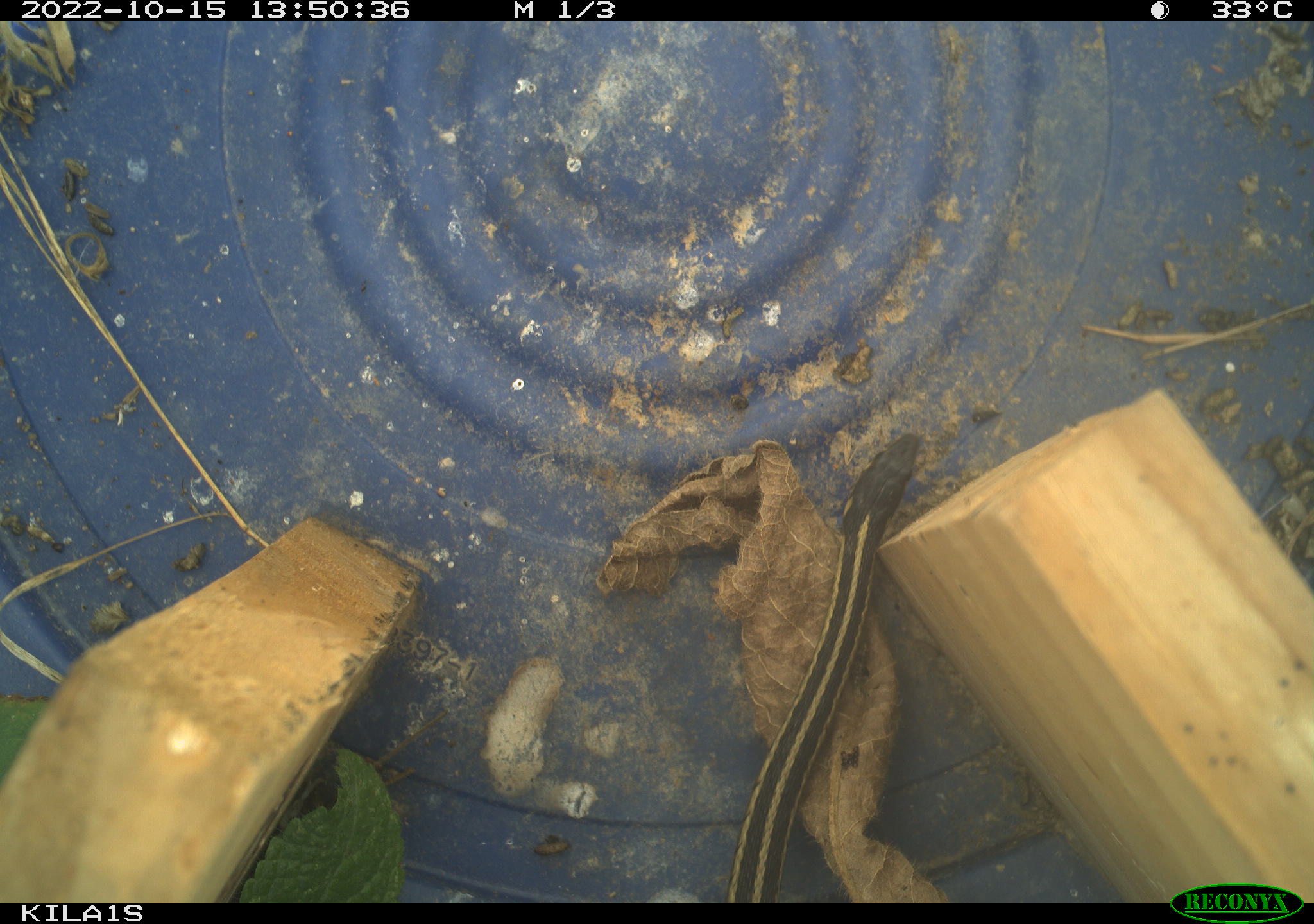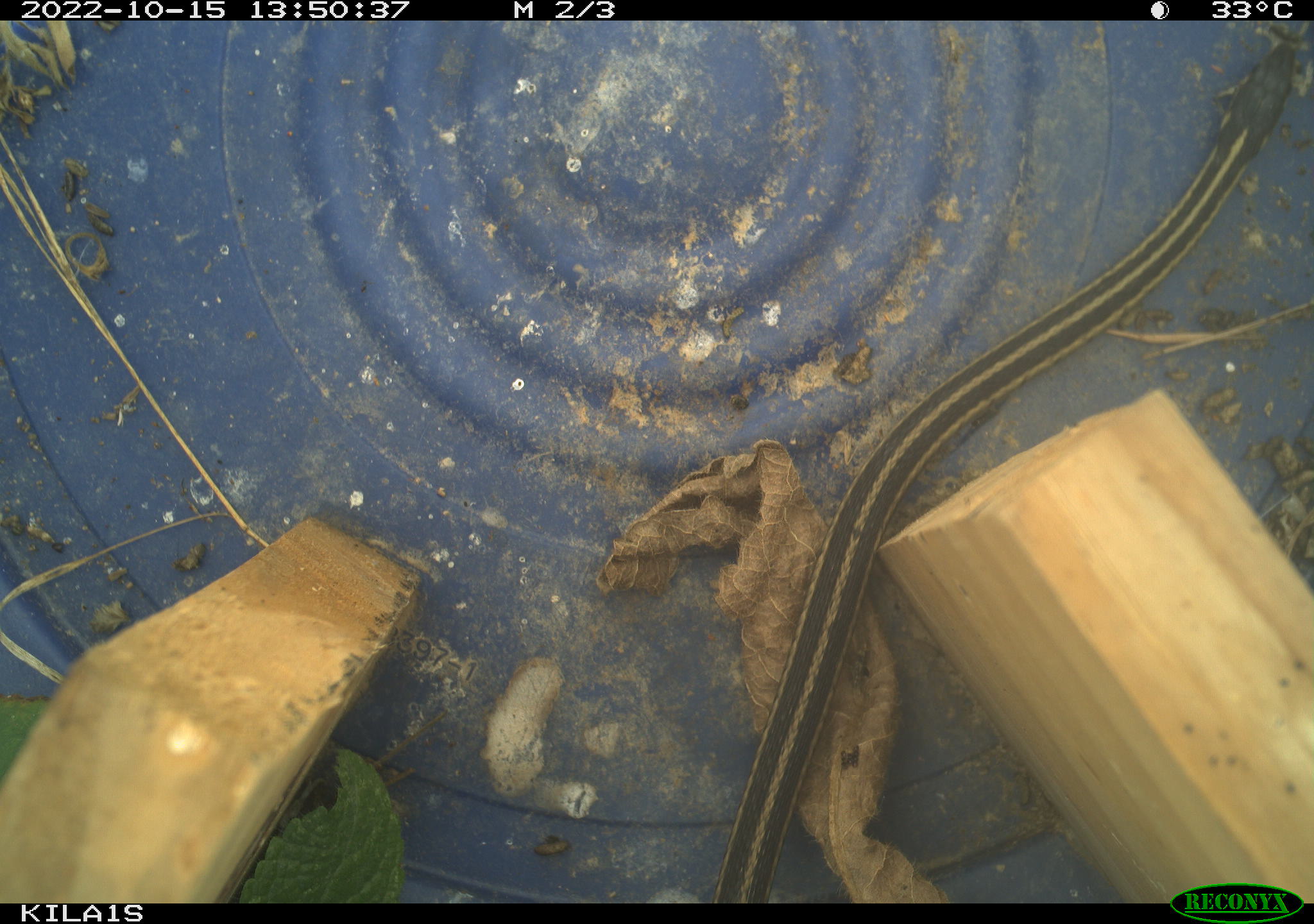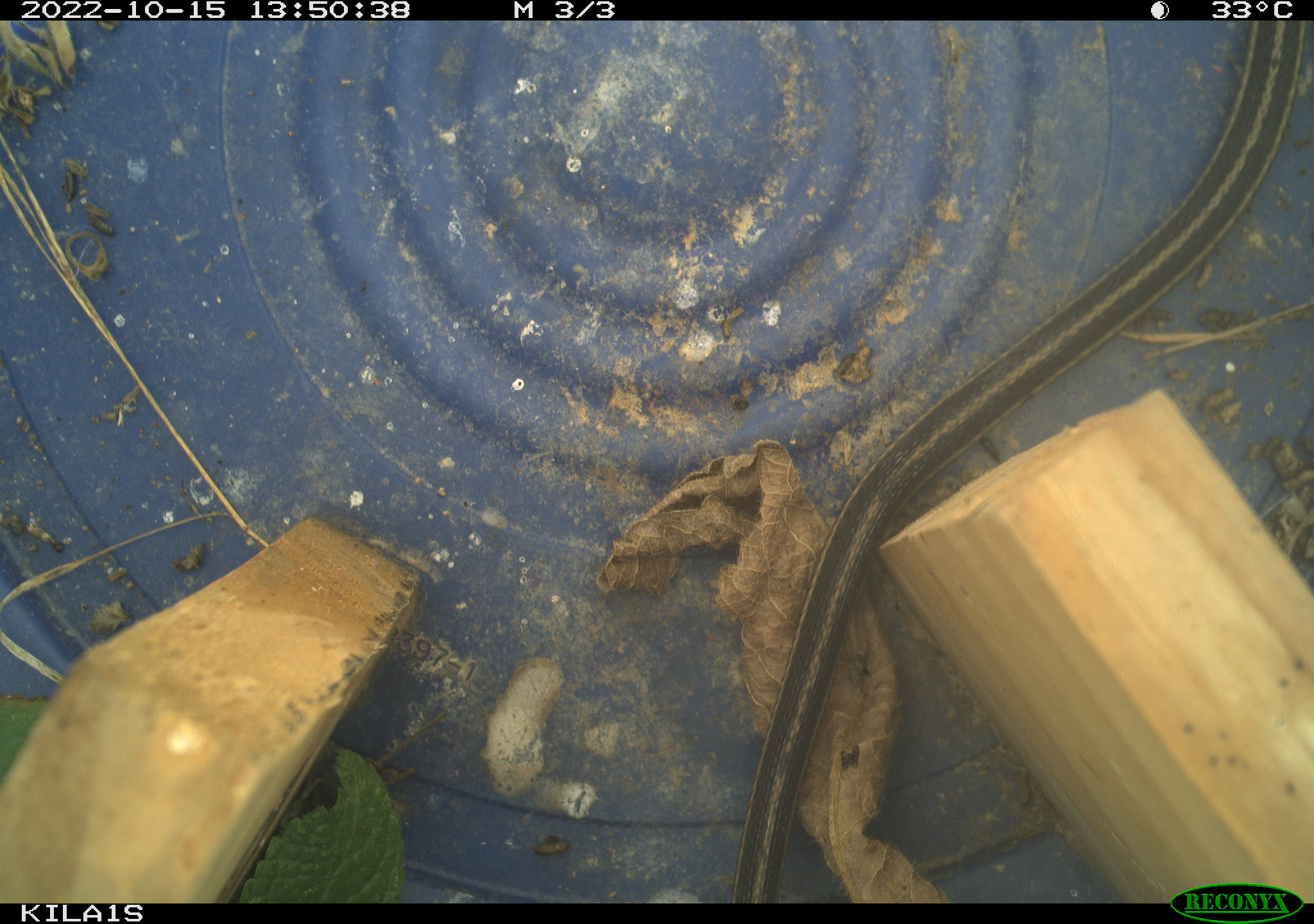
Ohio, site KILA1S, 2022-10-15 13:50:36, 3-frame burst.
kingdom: Animalia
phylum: Chordata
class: Reptilia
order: Squamata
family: Colubridae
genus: Thamnophis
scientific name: Thamnophis sirtalis sirtalis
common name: eastern gartersnake